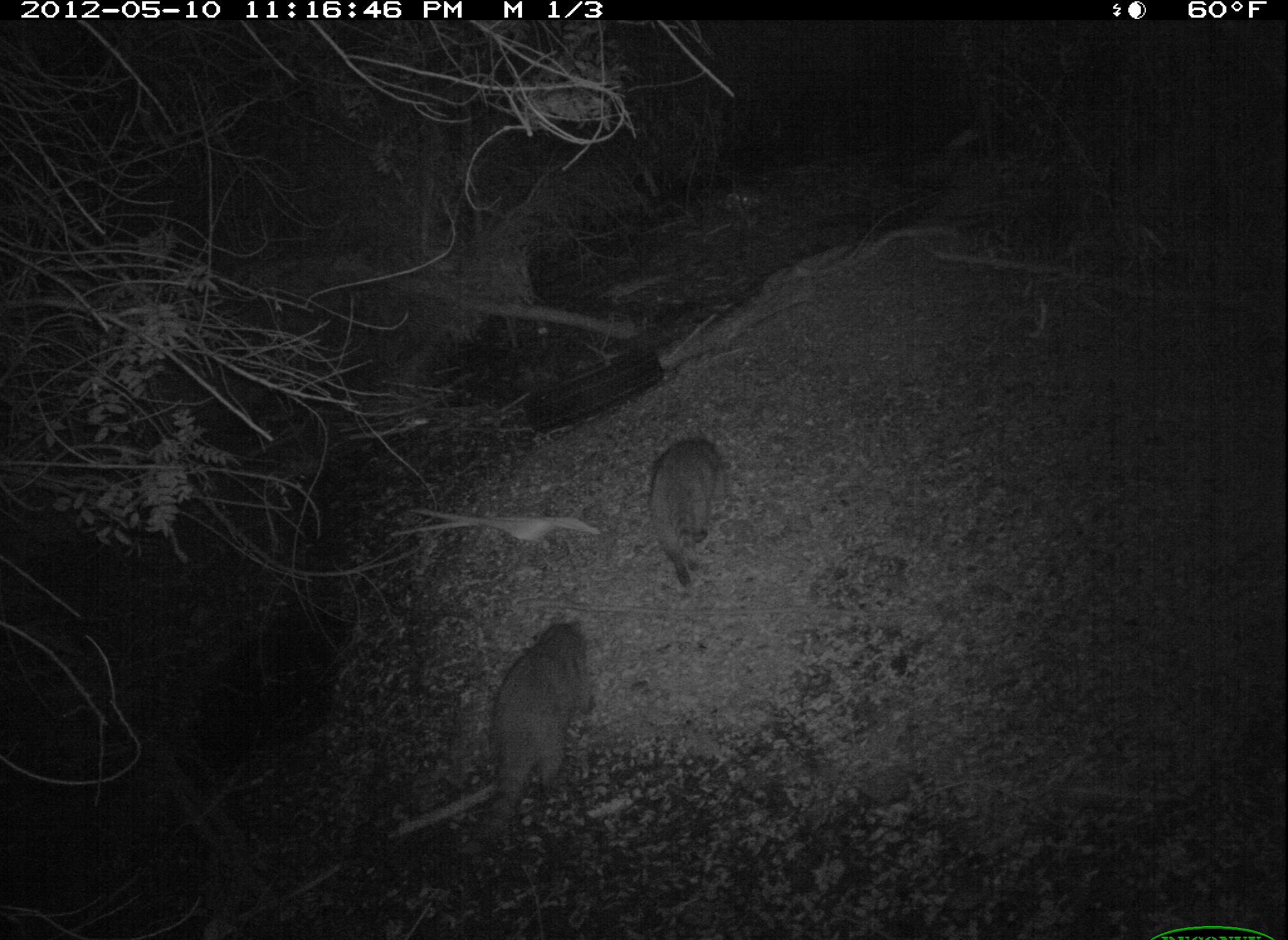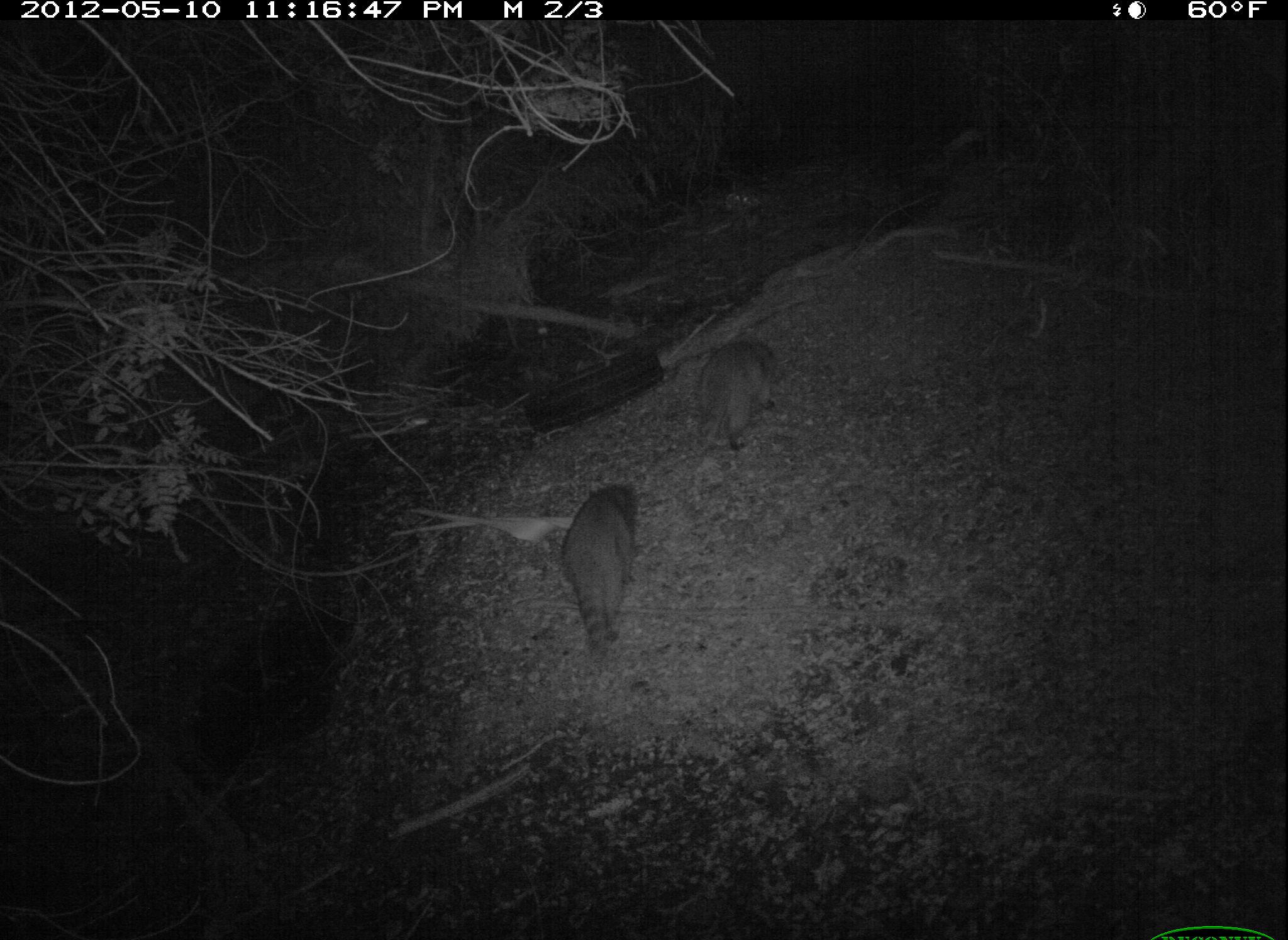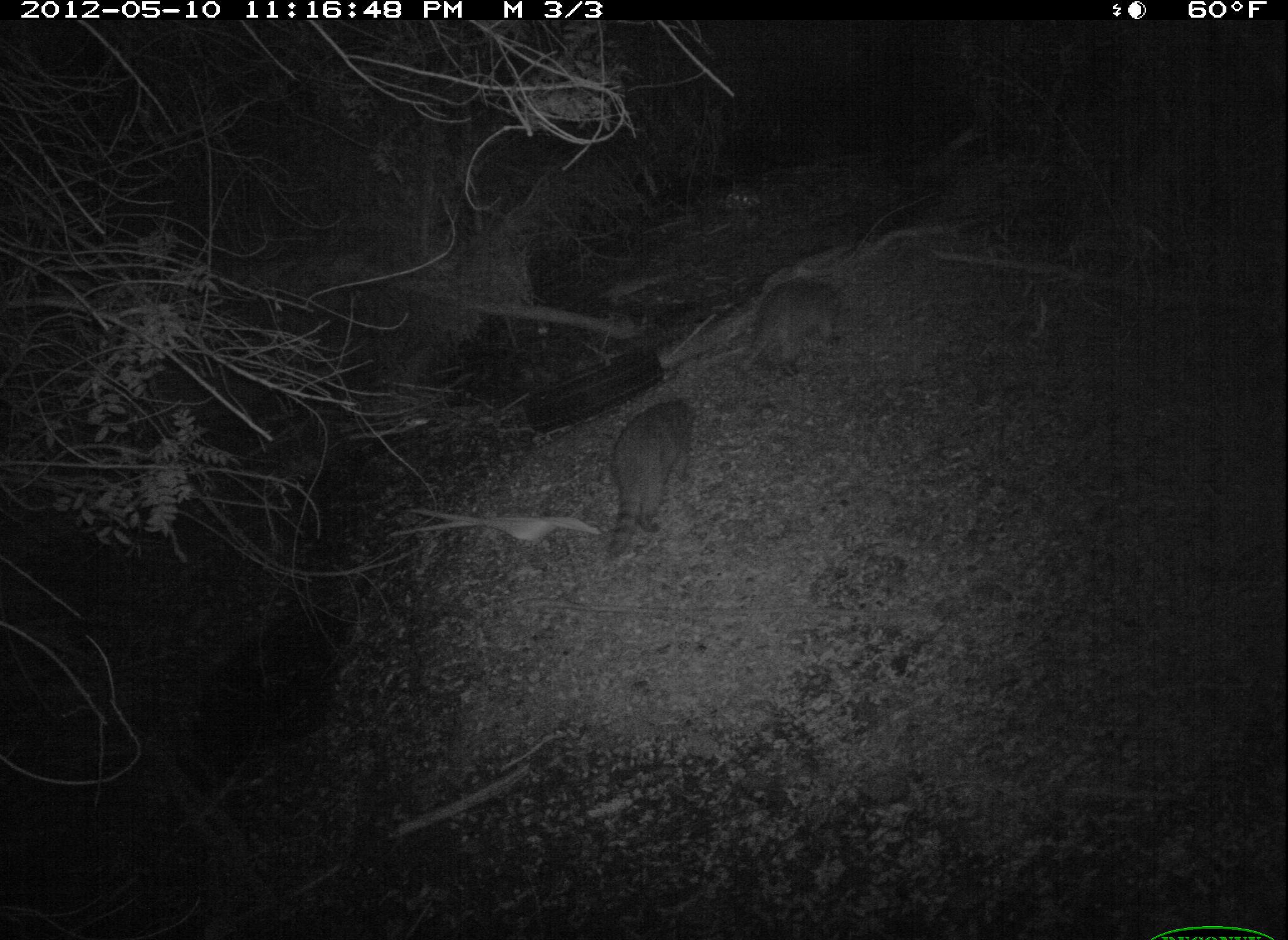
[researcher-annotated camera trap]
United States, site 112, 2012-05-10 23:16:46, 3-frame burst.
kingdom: Animalia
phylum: Chordata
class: Mammalia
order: Carnivora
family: Procyonidae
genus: Procyon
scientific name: Procyon lotor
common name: raccoon